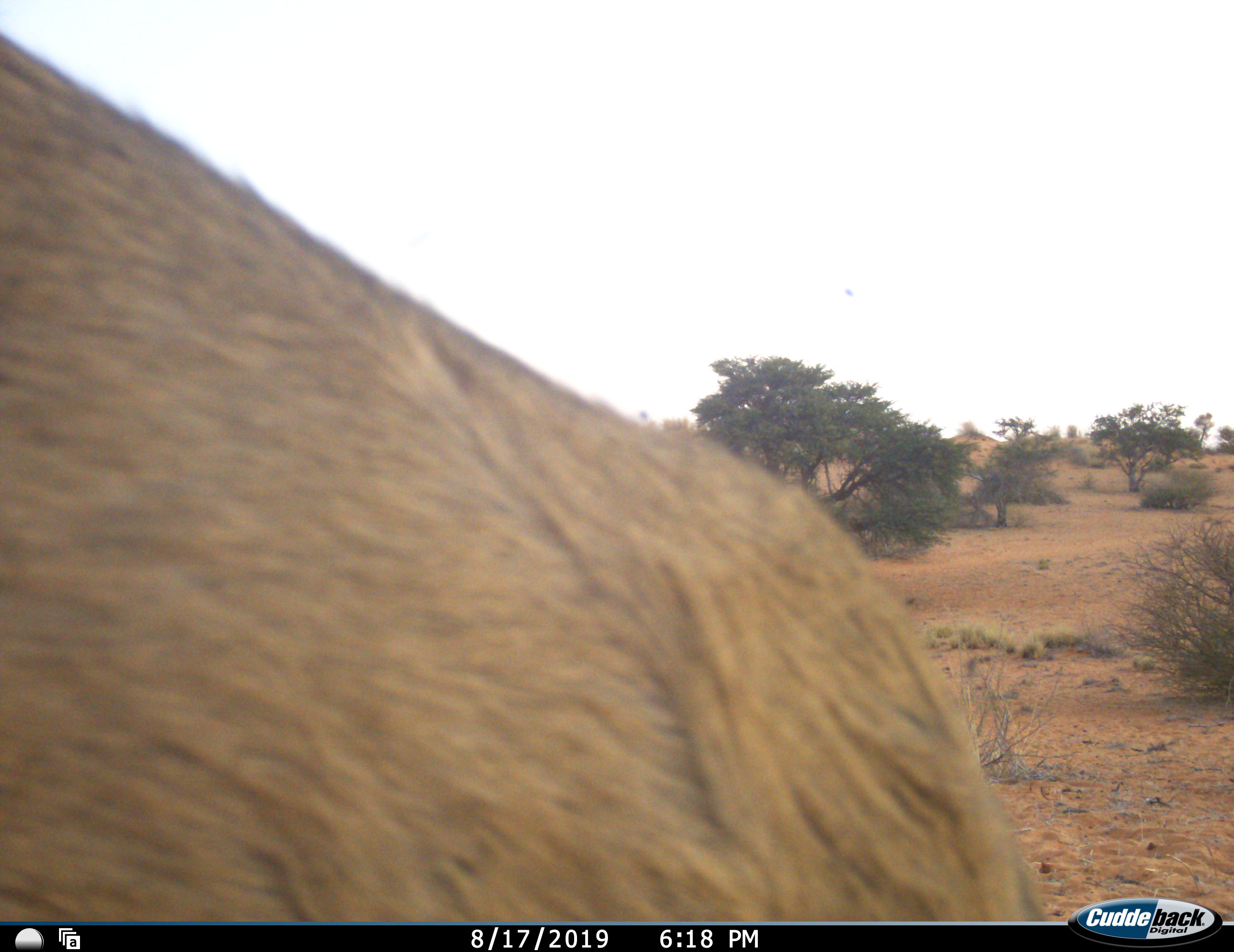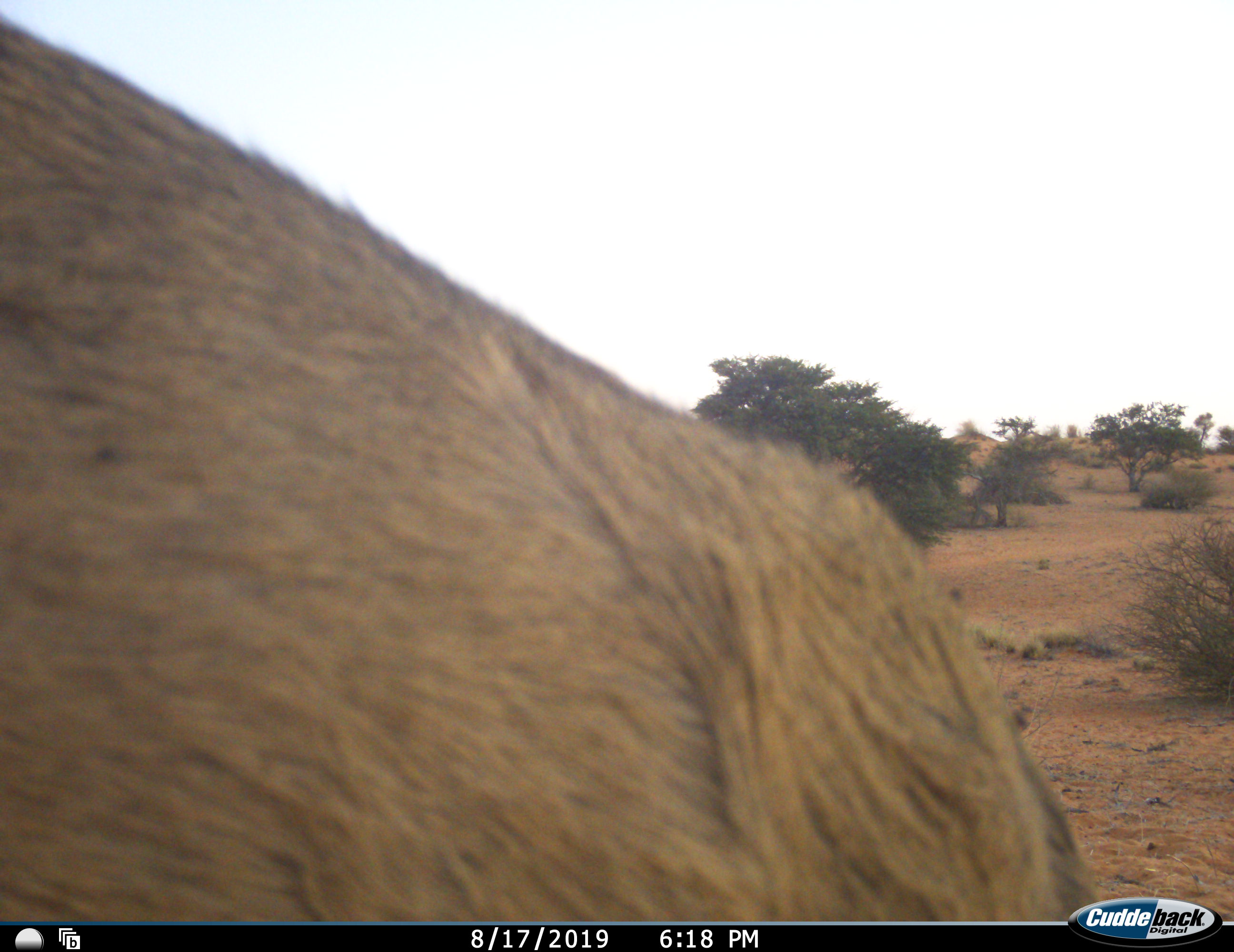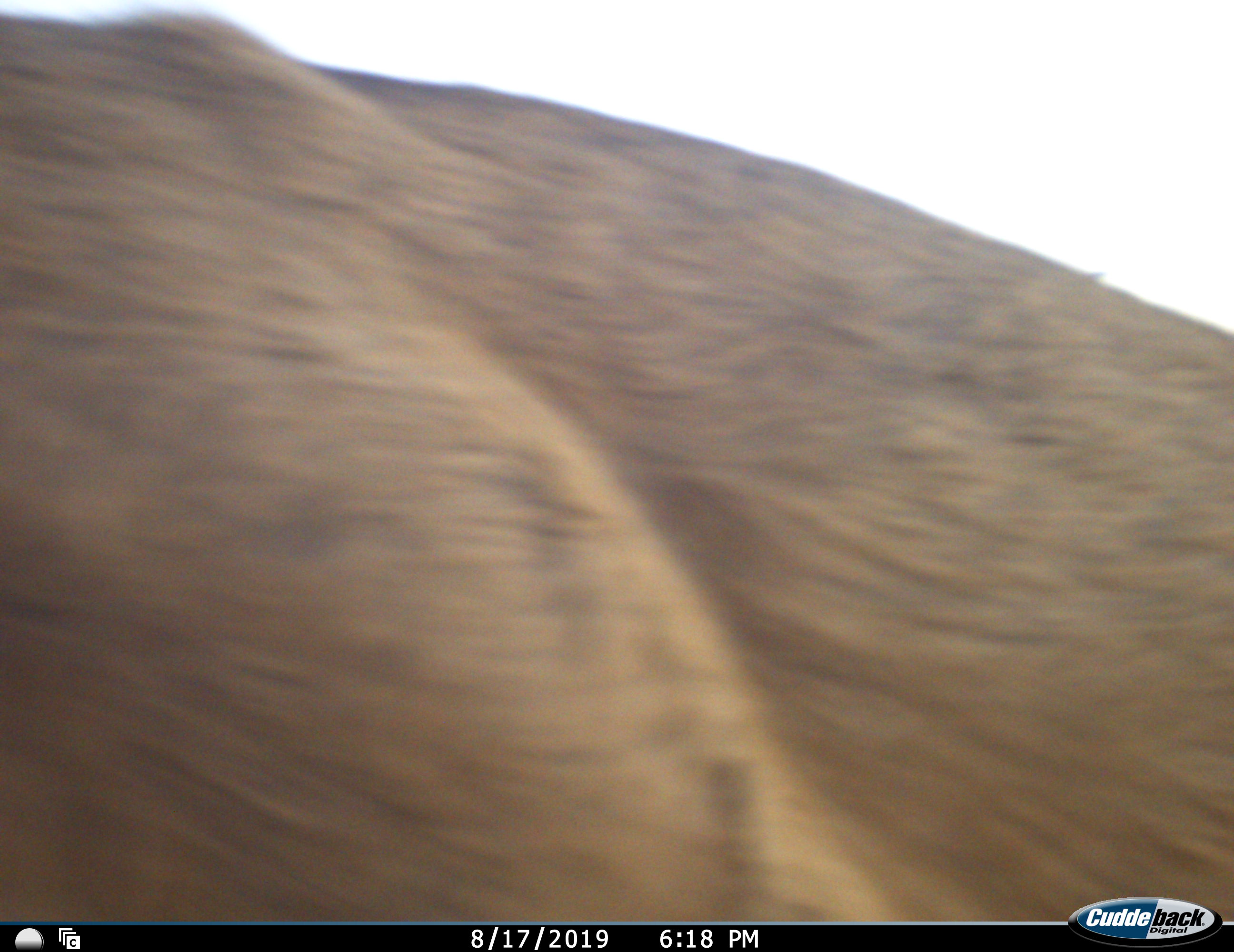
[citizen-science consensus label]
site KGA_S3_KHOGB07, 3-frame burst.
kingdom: Animalia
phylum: Chordata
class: Mammalia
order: Artiodactyla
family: Bovidae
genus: Sylvicapra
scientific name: Sylvicapra grimmia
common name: common duiker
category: duikercommongrey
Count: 1.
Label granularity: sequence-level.